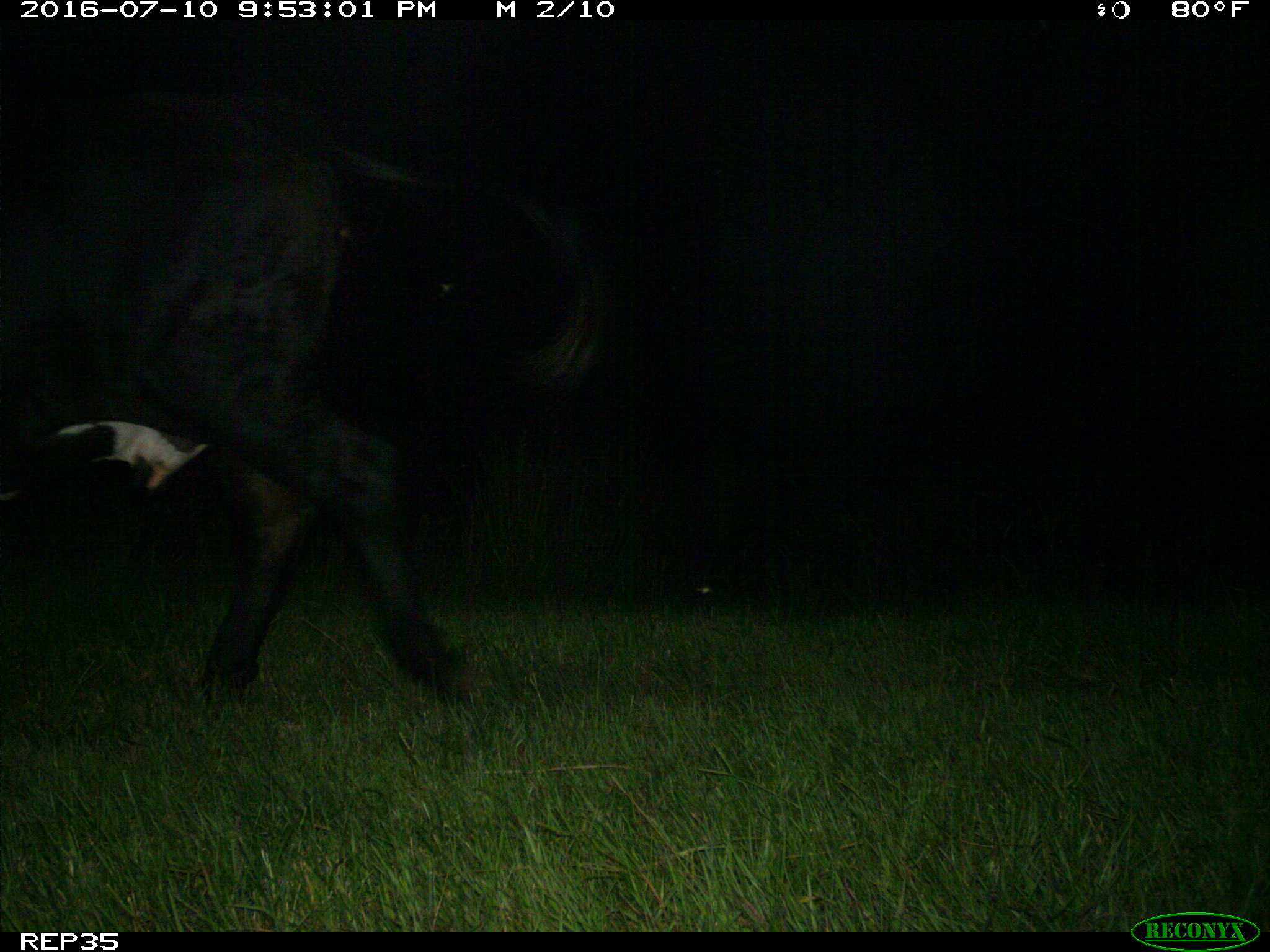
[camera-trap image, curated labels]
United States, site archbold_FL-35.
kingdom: Animalia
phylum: Chordata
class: Mammalia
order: Artiodactyla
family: Bovidae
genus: Bos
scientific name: Bos taurus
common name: domestic cow